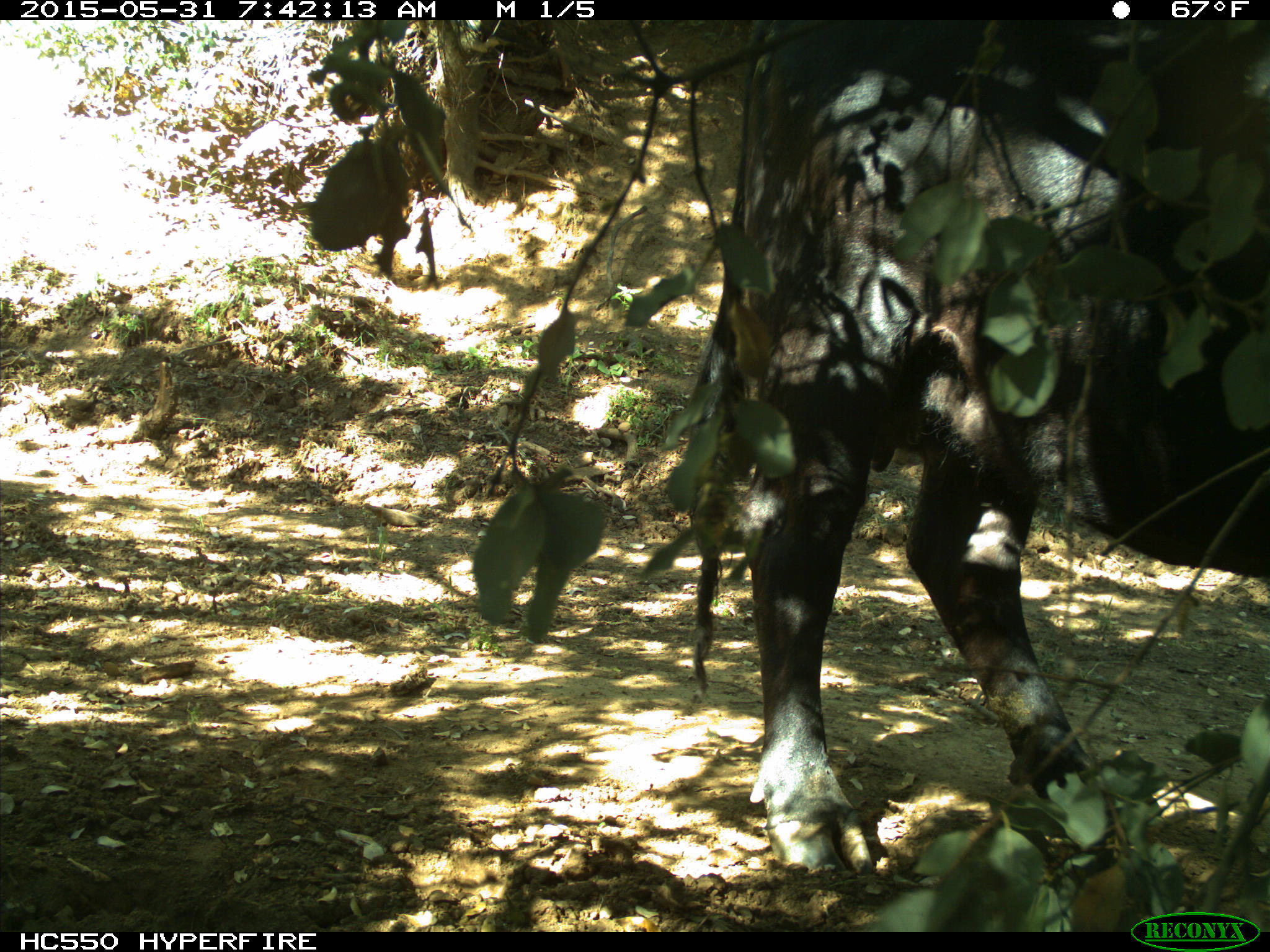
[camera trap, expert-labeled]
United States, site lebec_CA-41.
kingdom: Animalia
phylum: Chordata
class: Mammalia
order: Artiodactyla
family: Bovidae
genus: Bos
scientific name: Bos taurus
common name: domestic cow